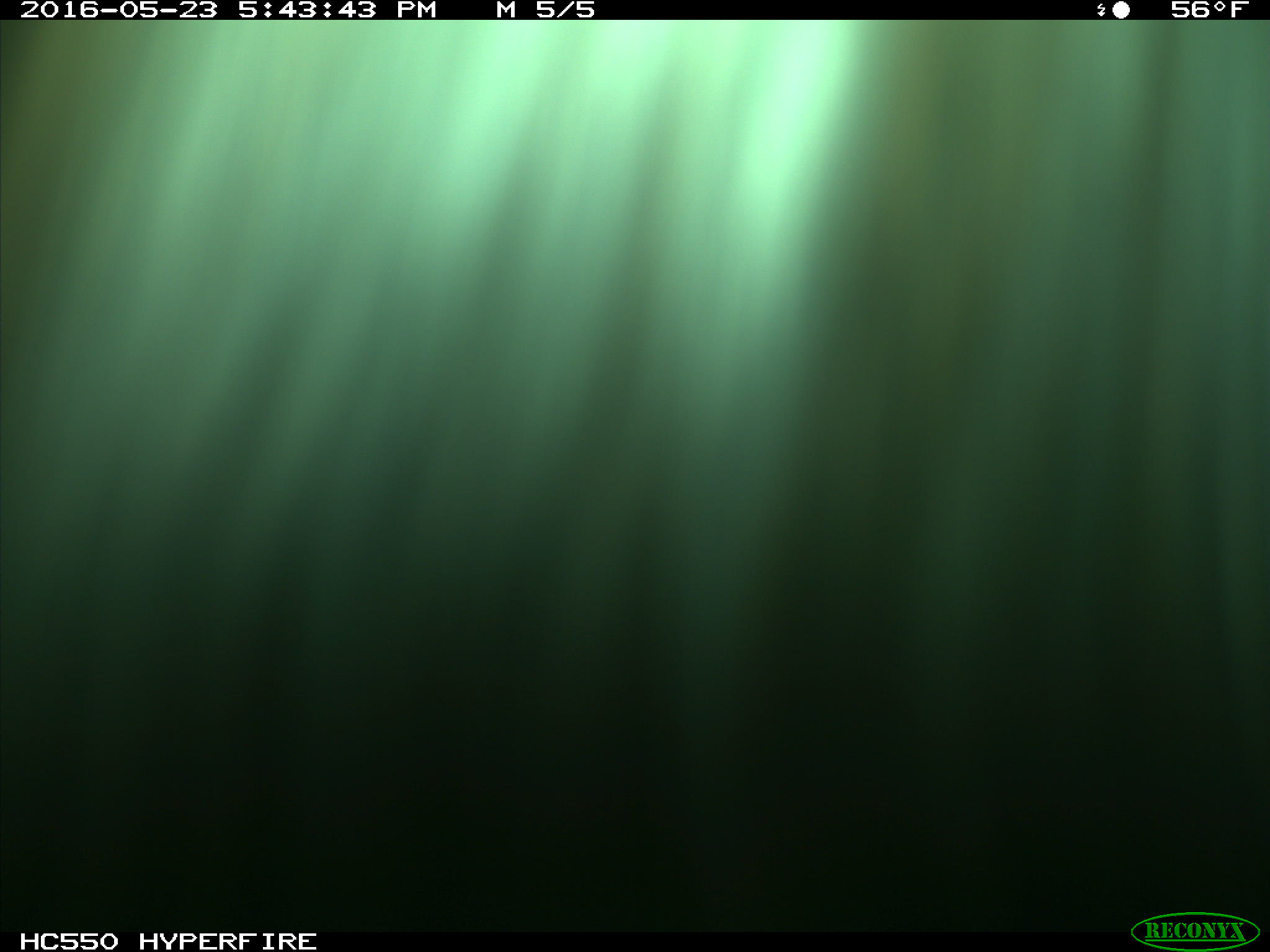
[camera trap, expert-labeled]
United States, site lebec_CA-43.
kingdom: Animalia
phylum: Chordata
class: Mammalia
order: Artiodactyla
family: Bovidae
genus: Bos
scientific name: Bos taurus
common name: domestic cow